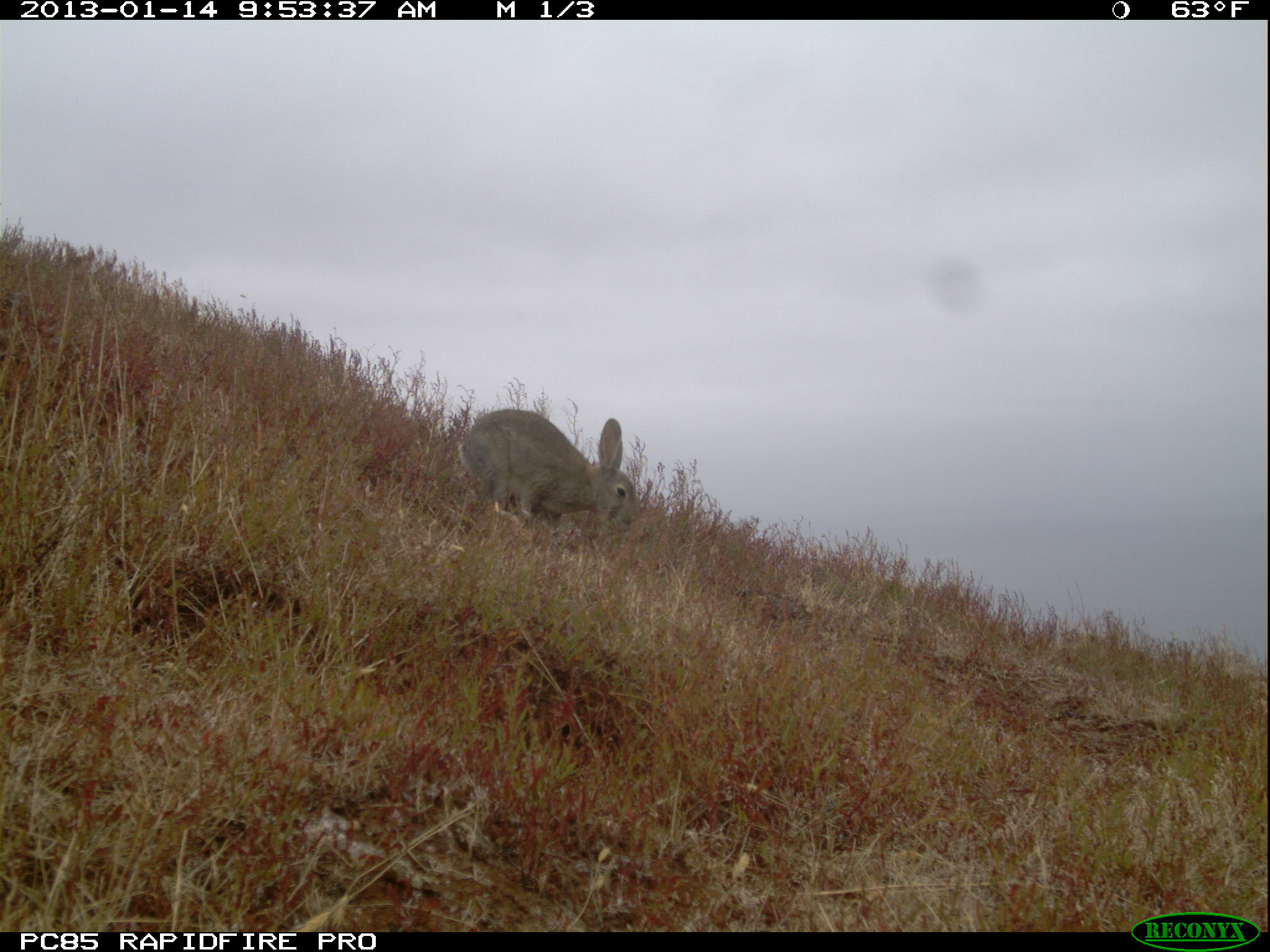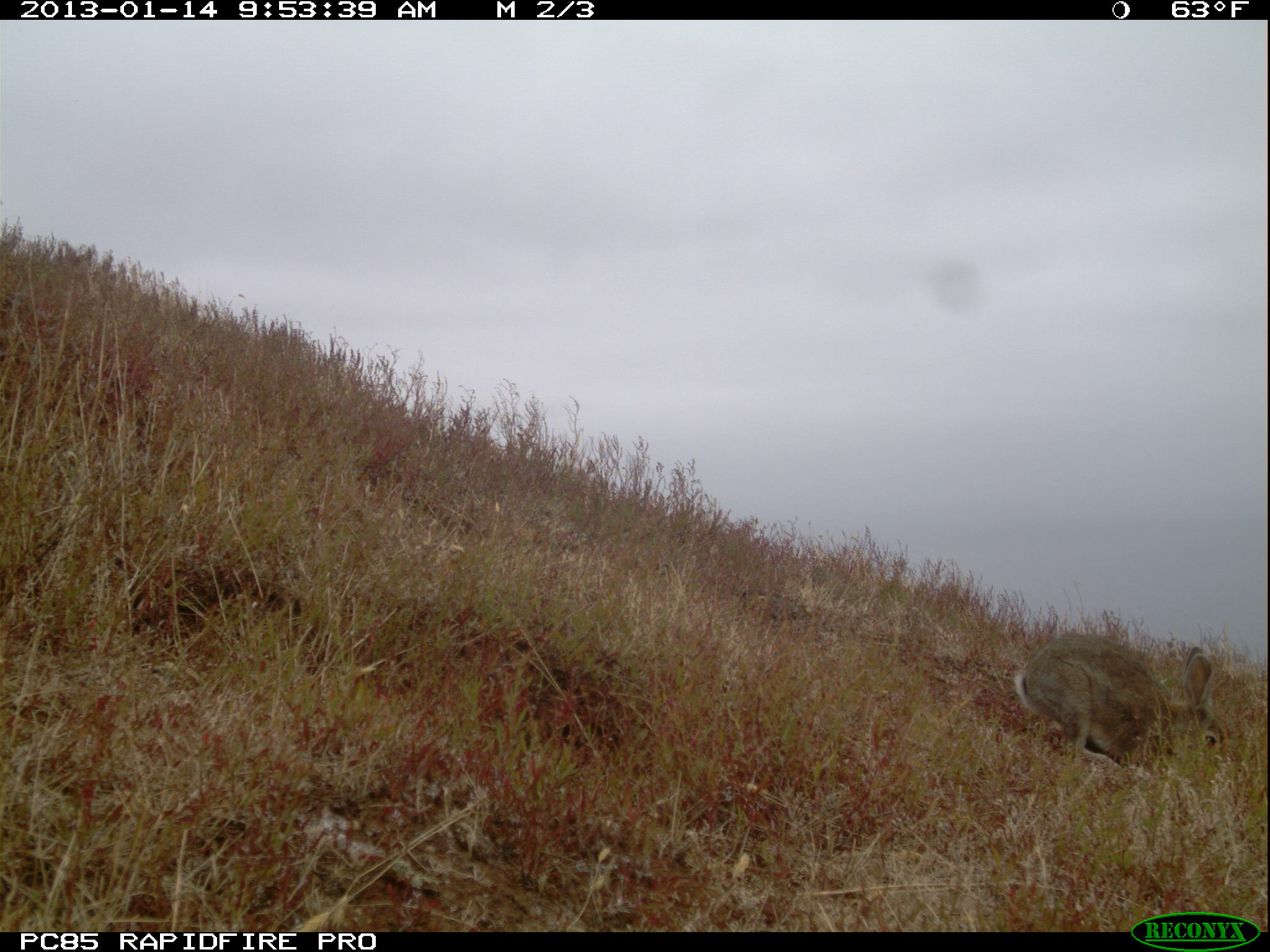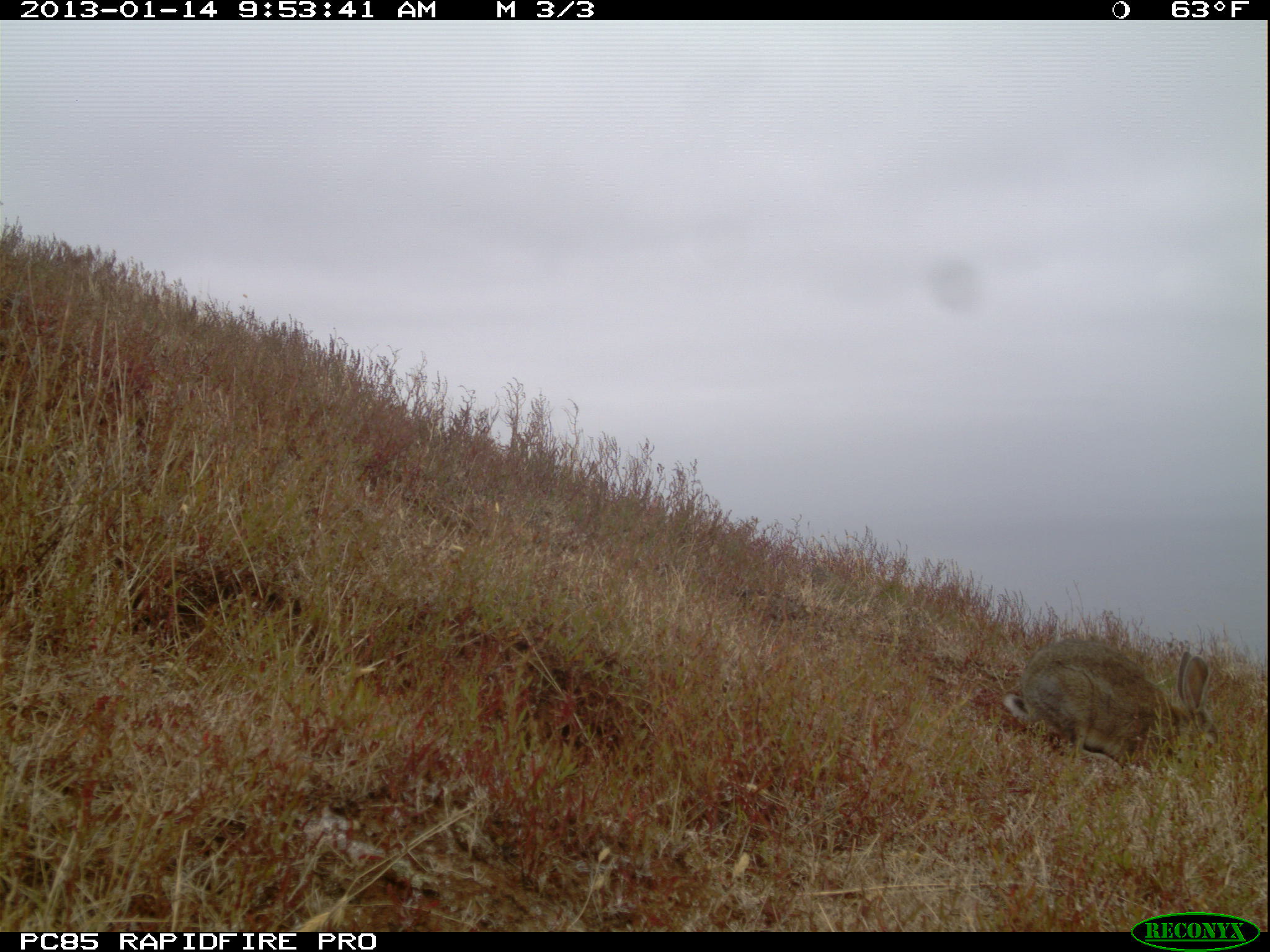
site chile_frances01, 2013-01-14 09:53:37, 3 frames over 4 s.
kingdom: Animalia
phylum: Chordata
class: Mammalia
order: Lagomorpha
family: Leporidae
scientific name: Leporidae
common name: rabbits and hares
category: rabbit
Rabbit (rabbits and hares) (Leporidae).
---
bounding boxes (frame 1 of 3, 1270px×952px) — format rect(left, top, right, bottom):
rabbit: rect(458, 408, 637, 542)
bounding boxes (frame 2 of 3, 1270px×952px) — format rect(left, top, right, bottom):
rabbit: rect(1013, 635, 1231, 791)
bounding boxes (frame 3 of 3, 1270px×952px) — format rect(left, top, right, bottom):
rabbit: rect(1000, 640, 1218, 779)